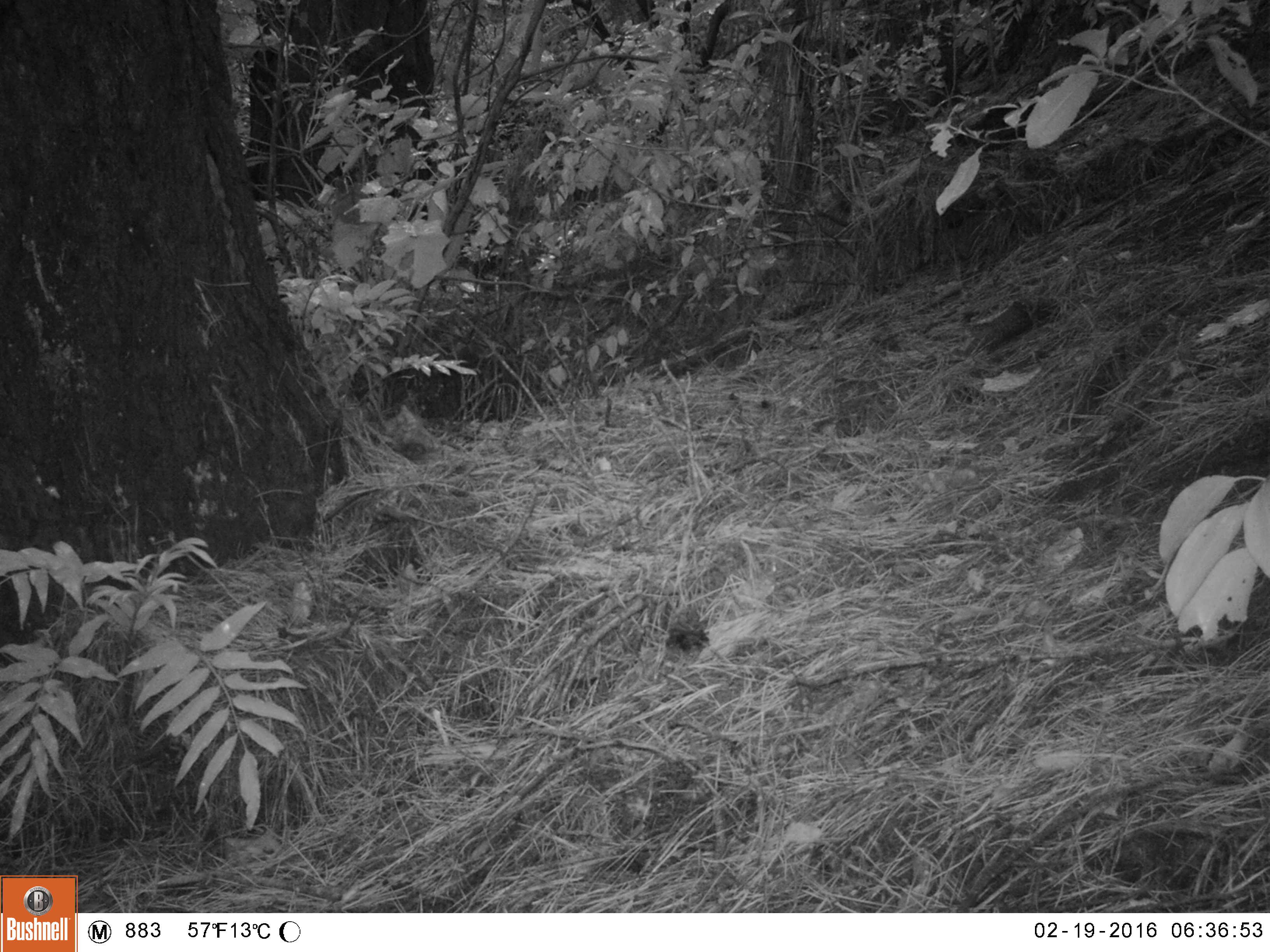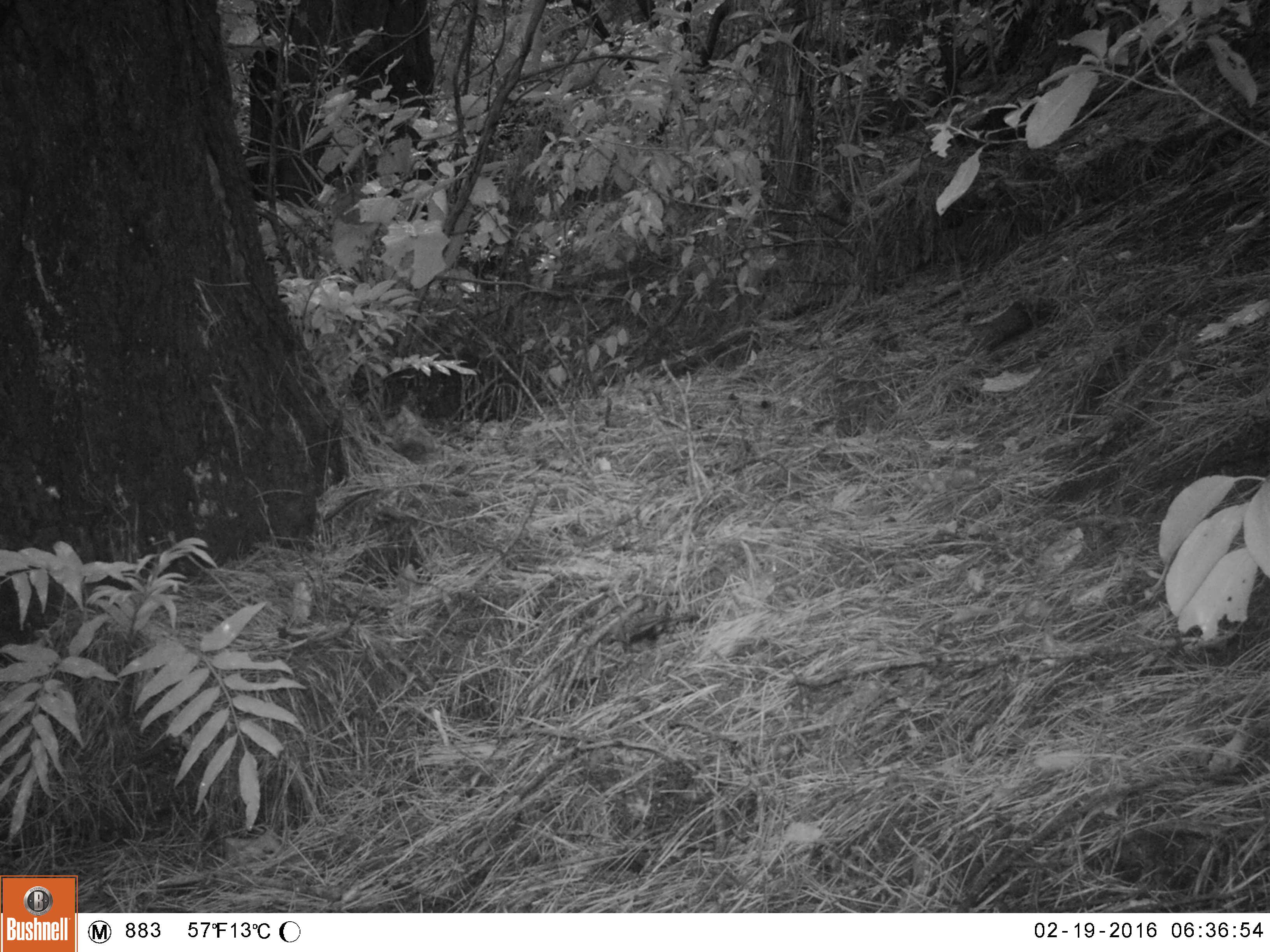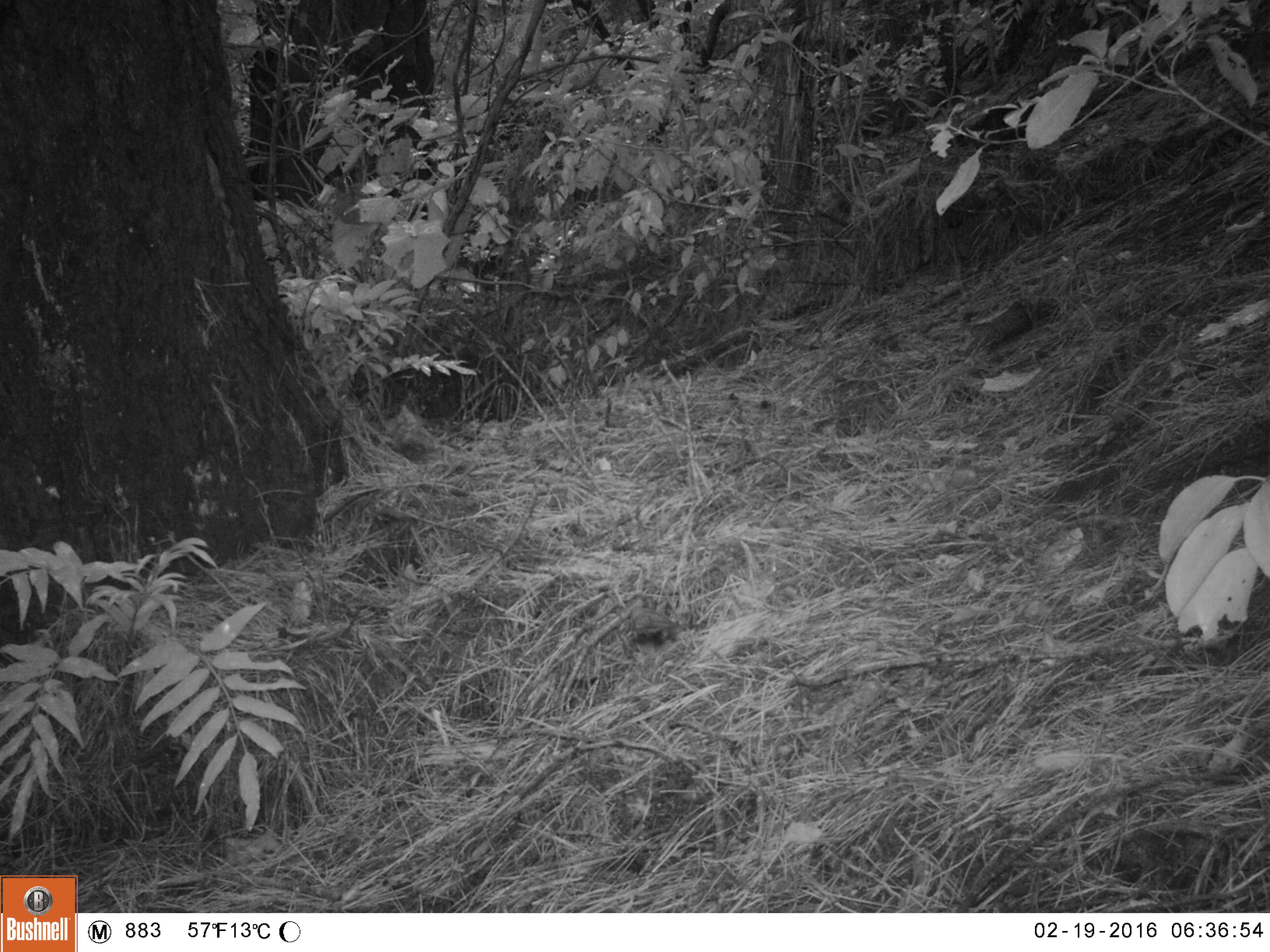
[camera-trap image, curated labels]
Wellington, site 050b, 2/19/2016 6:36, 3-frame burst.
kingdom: Animalia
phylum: Chordata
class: Aves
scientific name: Aves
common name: bird